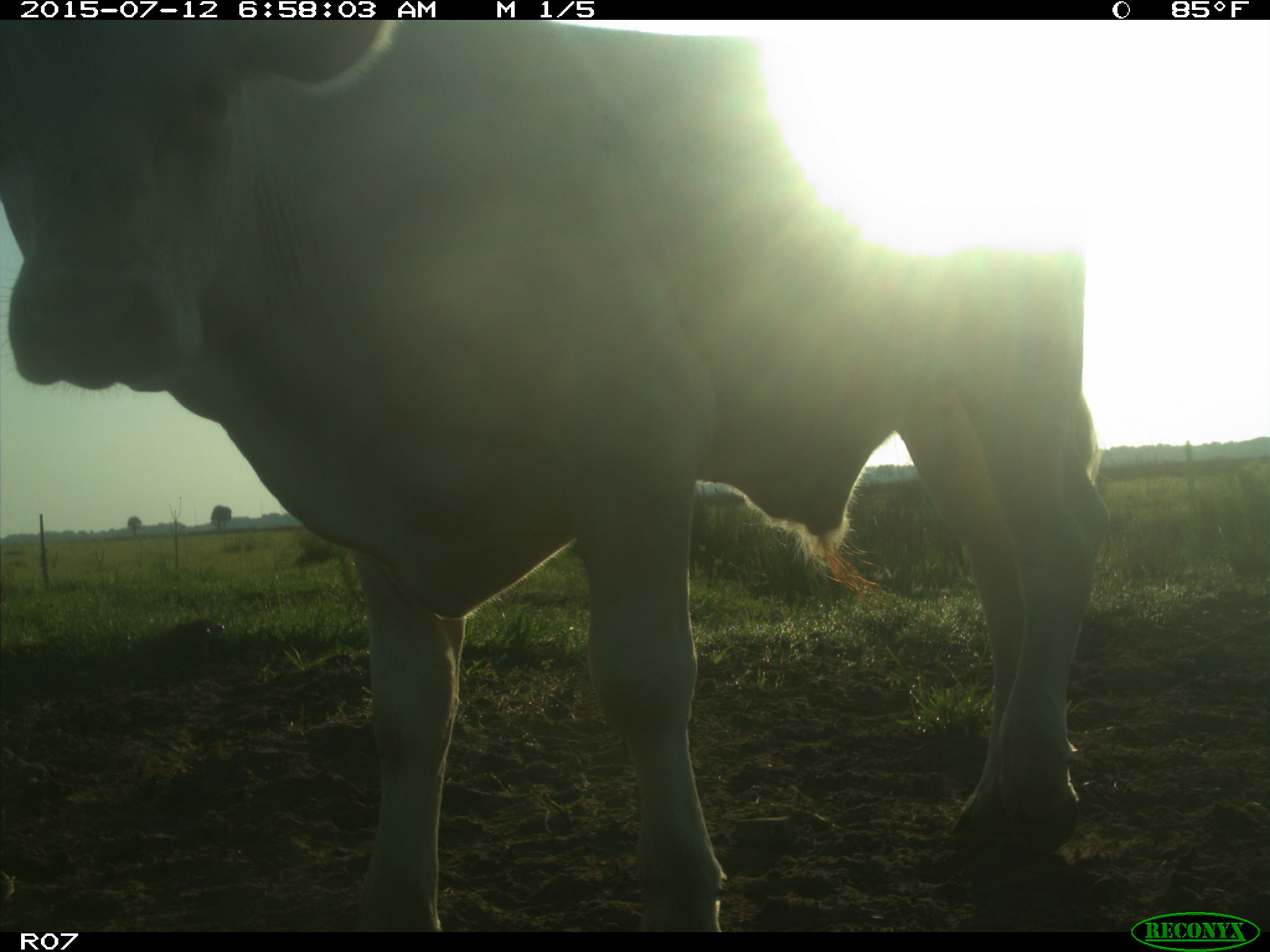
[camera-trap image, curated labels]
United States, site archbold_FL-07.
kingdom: Animalia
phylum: Chordata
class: Mammalia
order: Artiodactyla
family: Bovidae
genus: Bos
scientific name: Bos taurus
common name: domestic cow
Bos taurus (domestic cow).